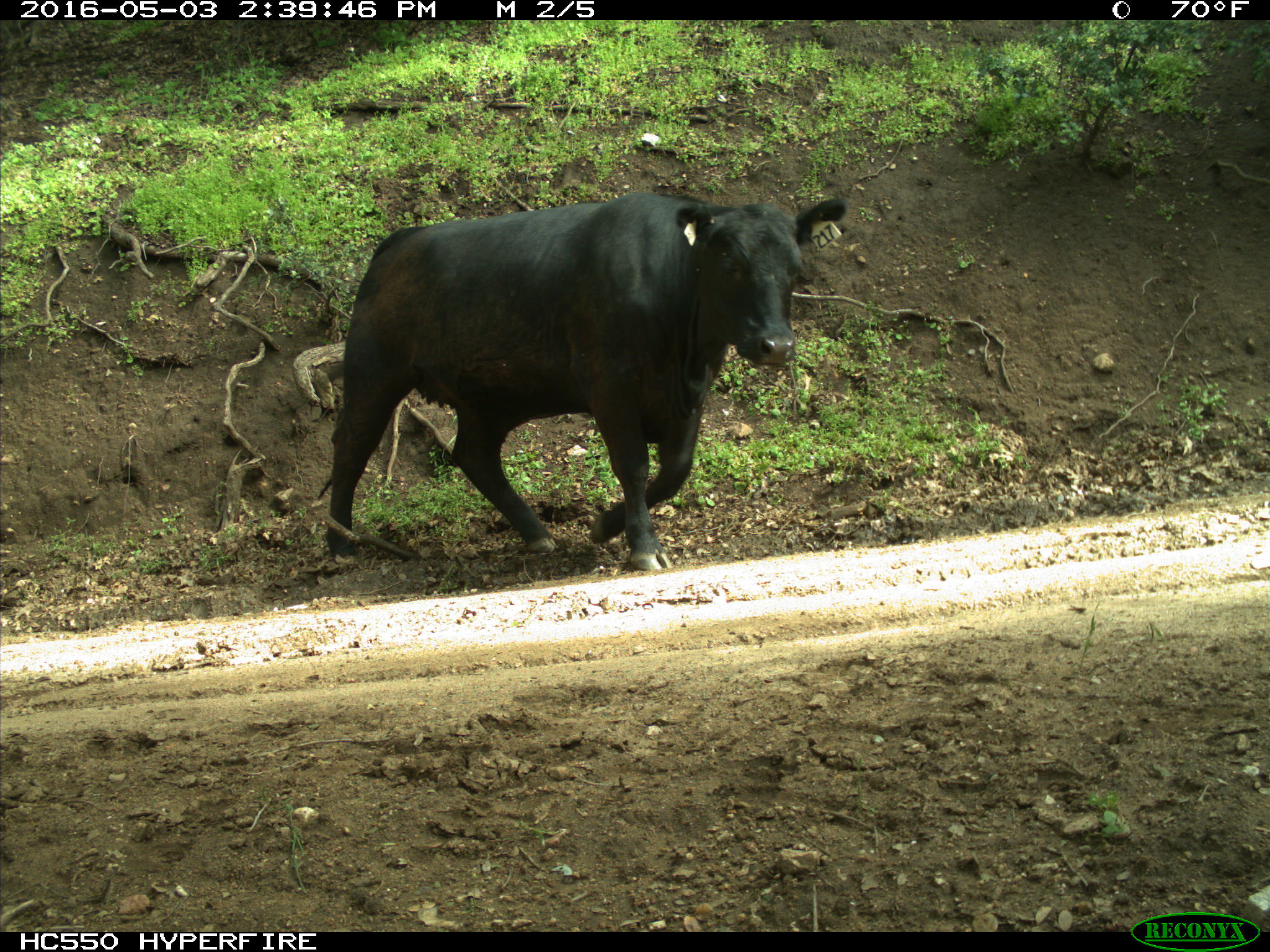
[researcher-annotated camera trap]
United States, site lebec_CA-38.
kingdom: Animalia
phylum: Chordata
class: Mammalia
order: Artiodactyla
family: Bovidae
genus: Bos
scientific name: Bos taurus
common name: domestic cow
Bos taurus (domestic cow).